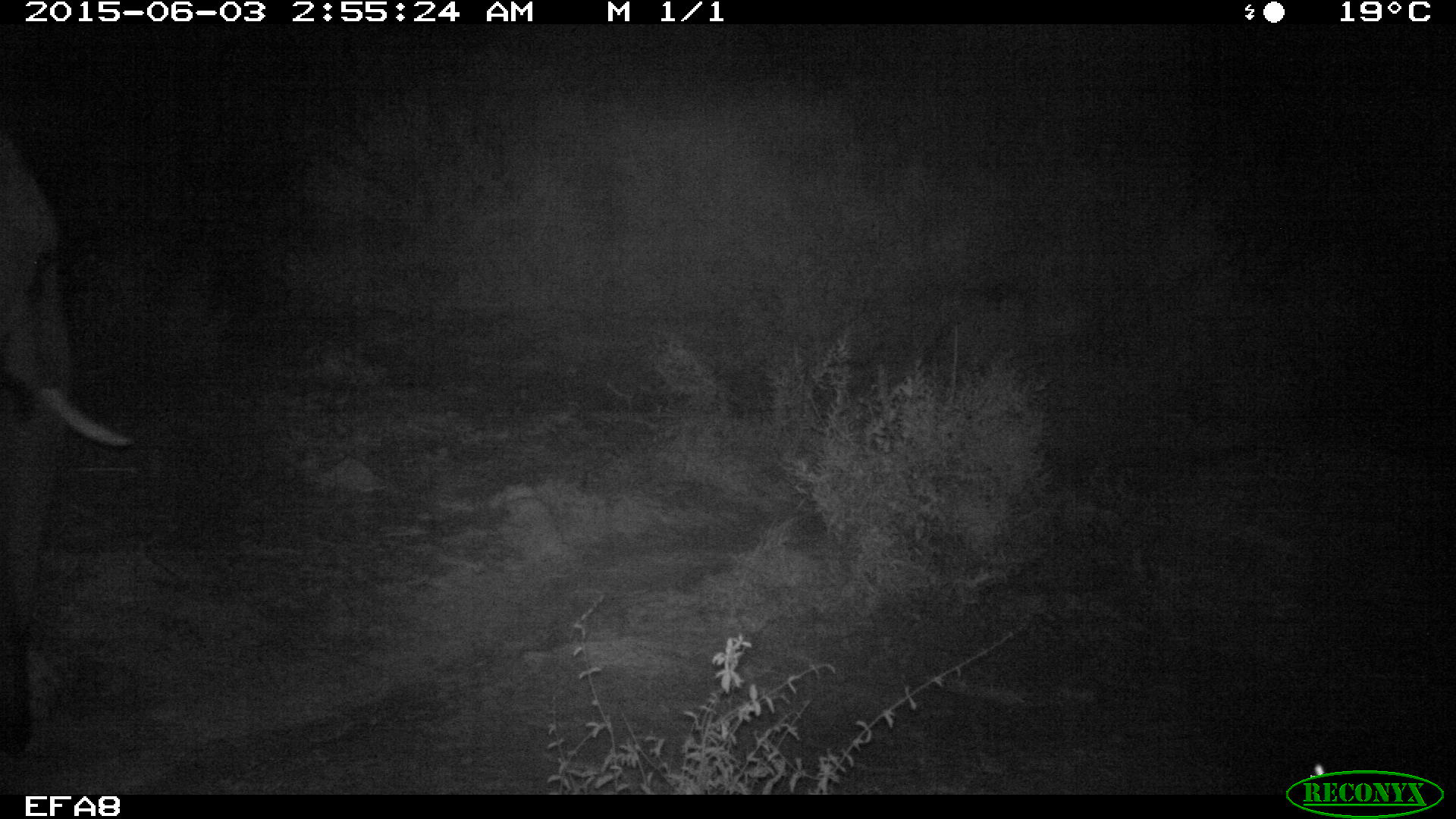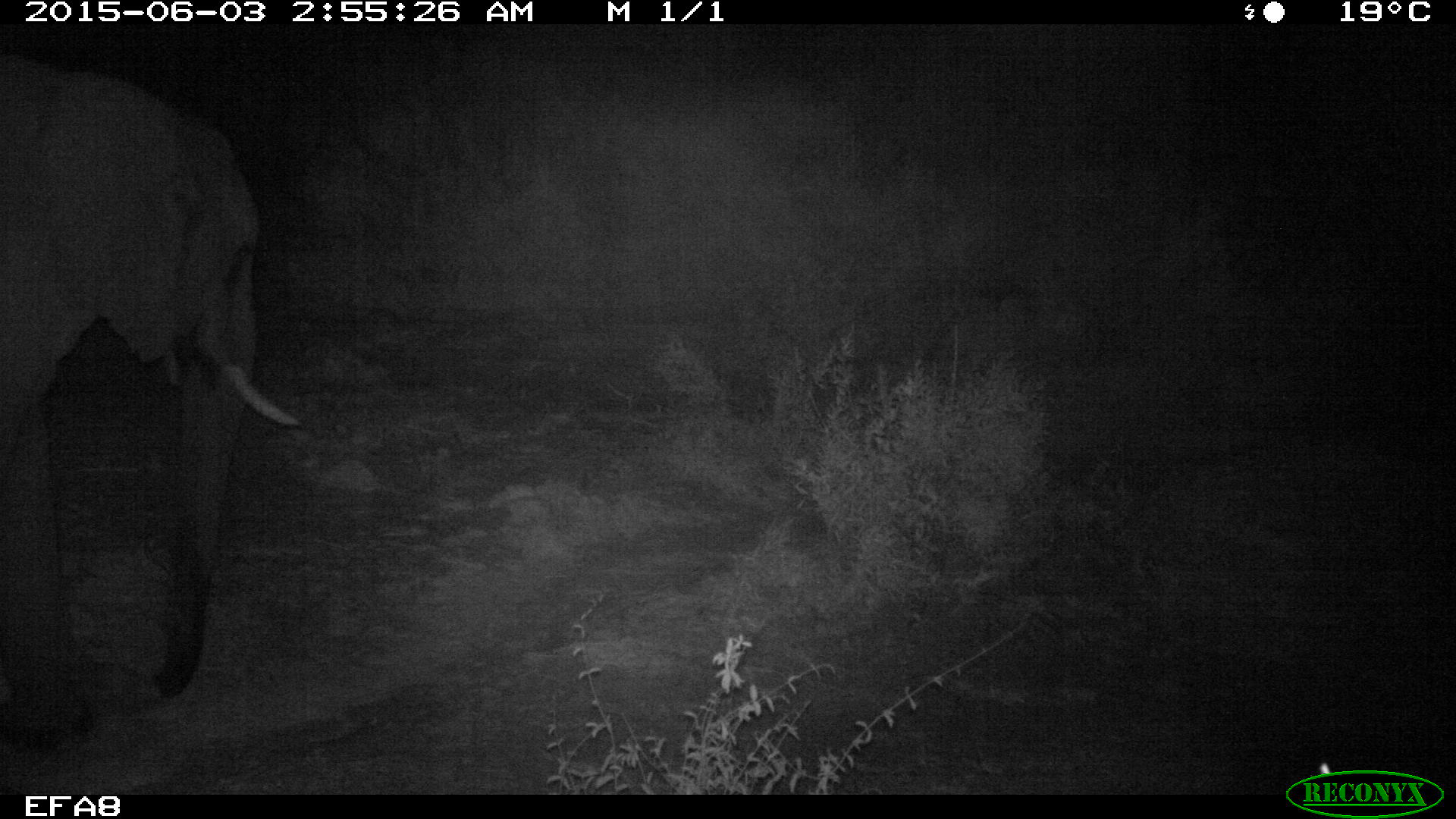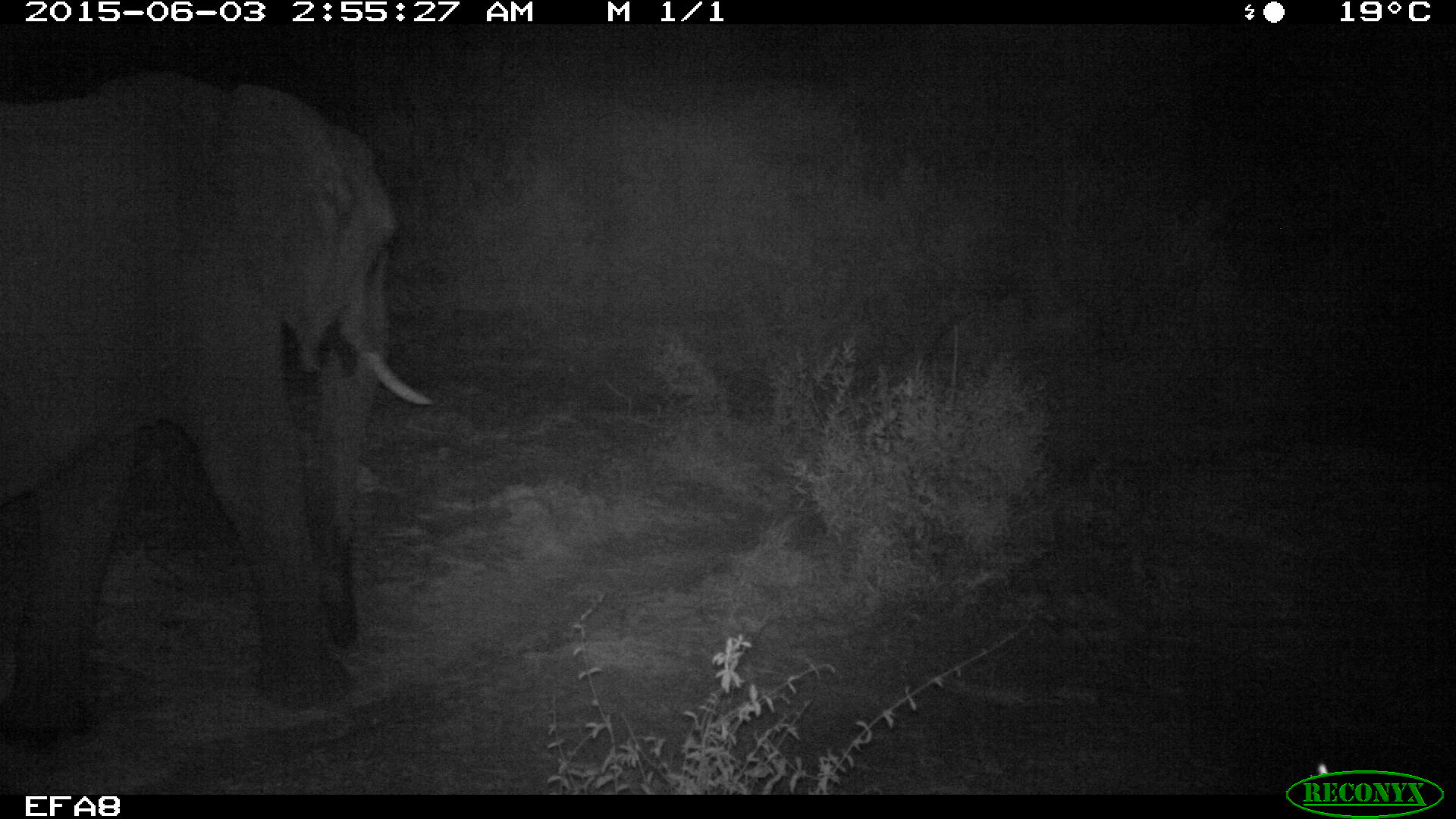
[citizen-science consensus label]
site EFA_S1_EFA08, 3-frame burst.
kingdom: Animalia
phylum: Chordata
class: Mammalia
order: Proboscidea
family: Elephantidae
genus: Loxodonta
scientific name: Loxodonta africana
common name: african bush elephant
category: elephant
Elephant (african bush elephant) (Loxodonta africana), count 1. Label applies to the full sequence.